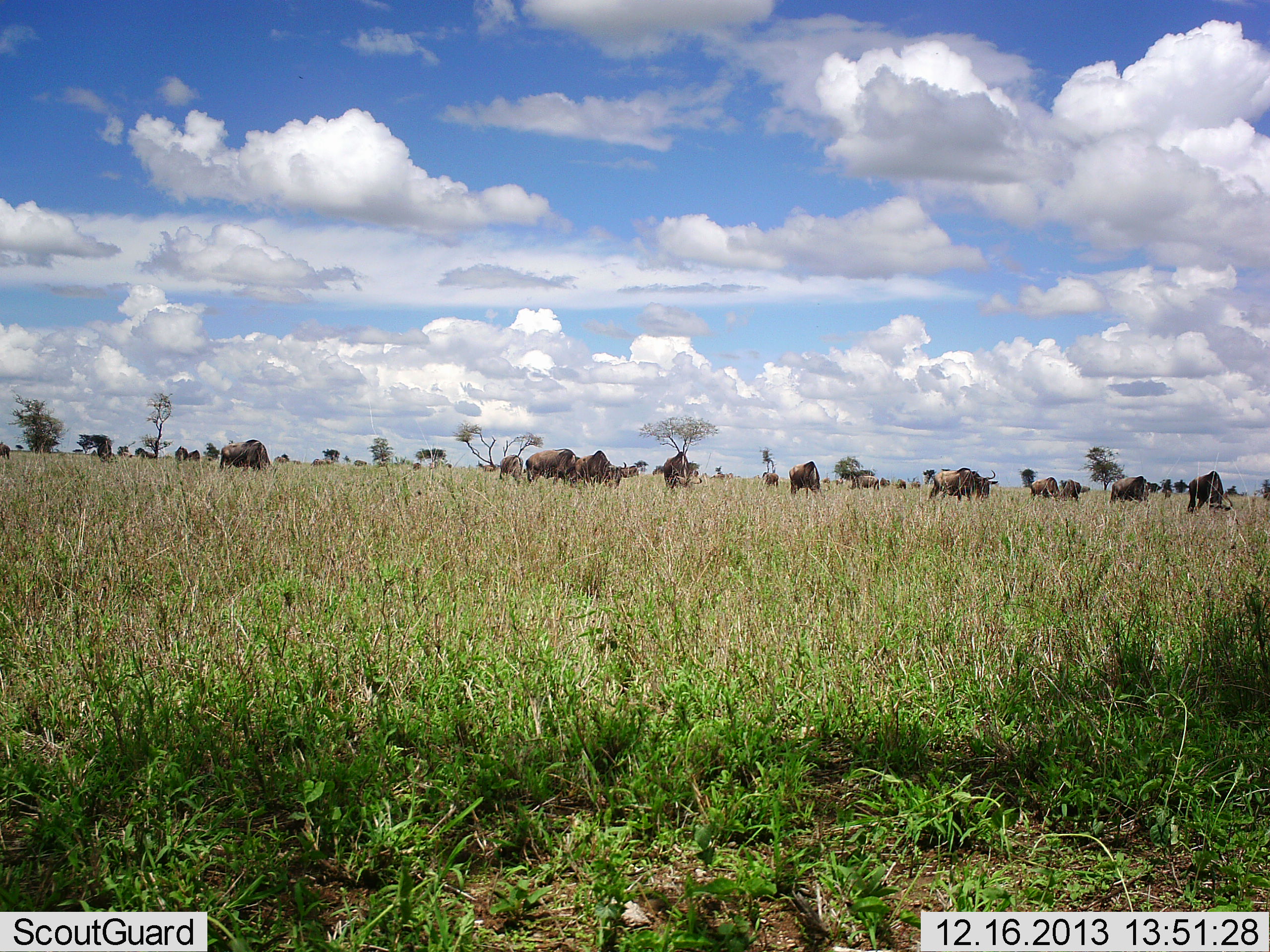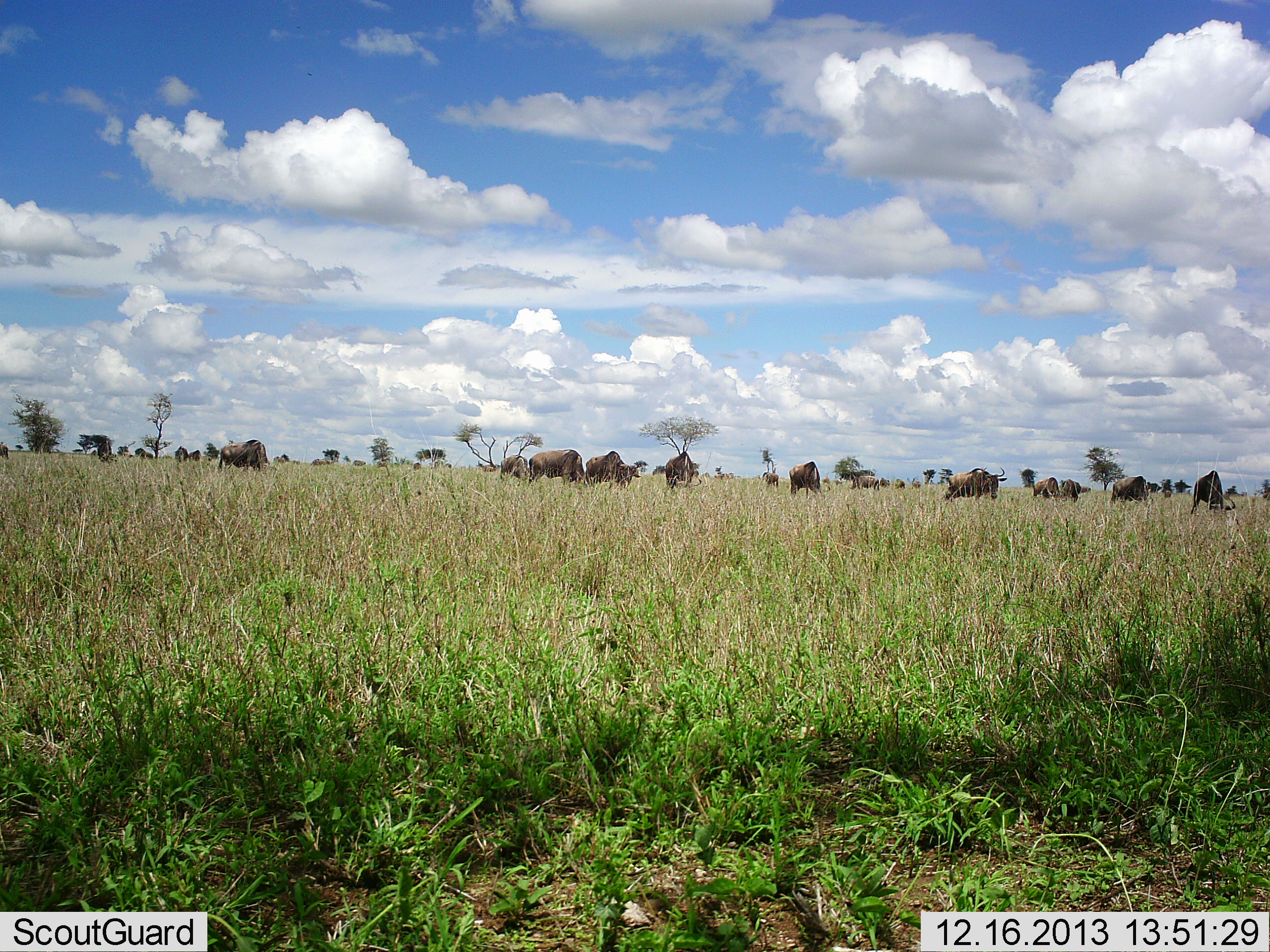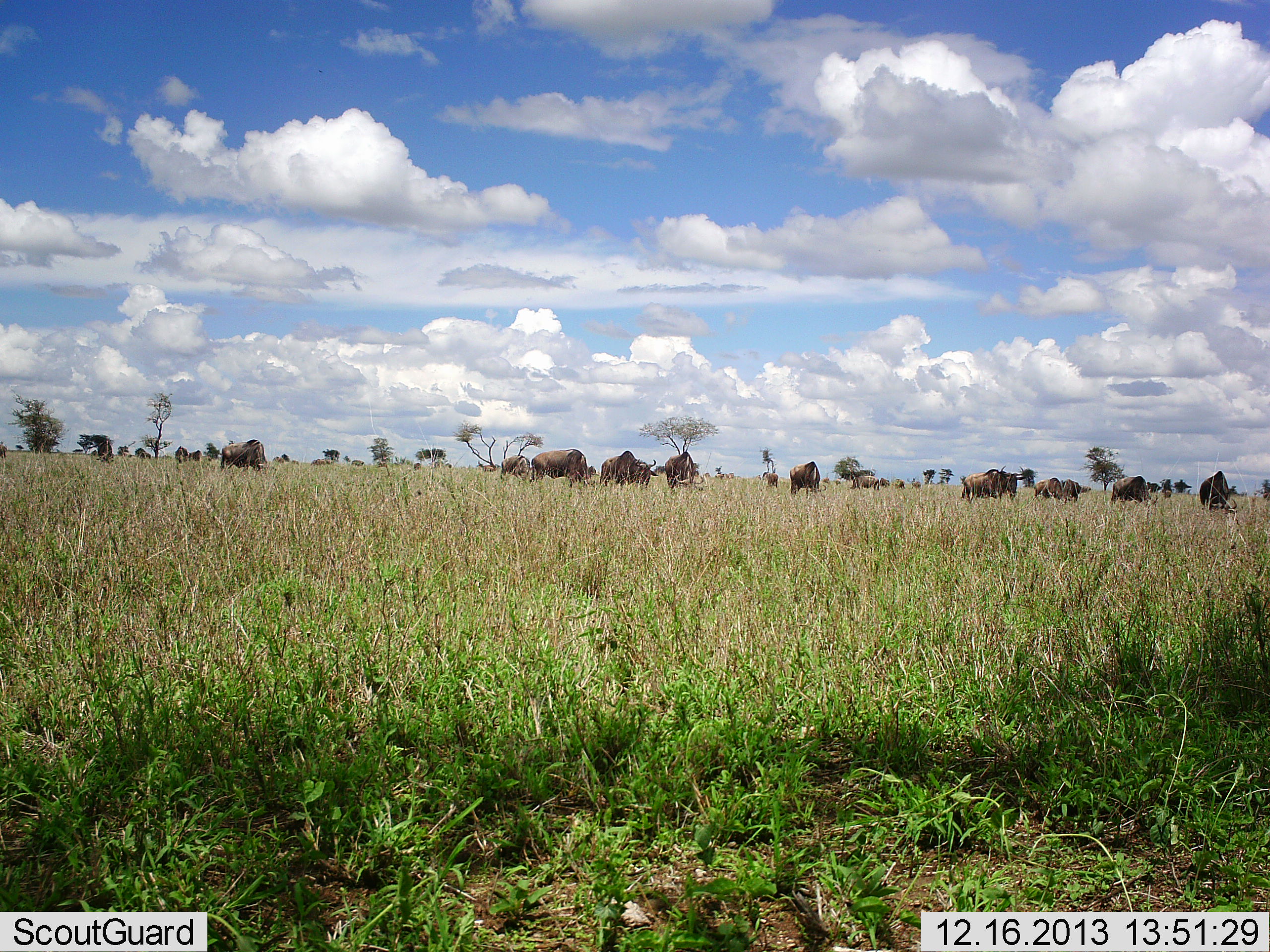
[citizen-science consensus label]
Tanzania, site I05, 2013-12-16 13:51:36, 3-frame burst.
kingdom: Animalia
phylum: Chordata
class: Mammalia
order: Artiodactyla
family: Bovidae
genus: Connochaetes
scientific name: Connochaetes taurinus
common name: blue wildebeest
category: wildebeest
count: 11-50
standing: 50%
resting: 10%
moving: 70%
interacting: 10%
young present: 10%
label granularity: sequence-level